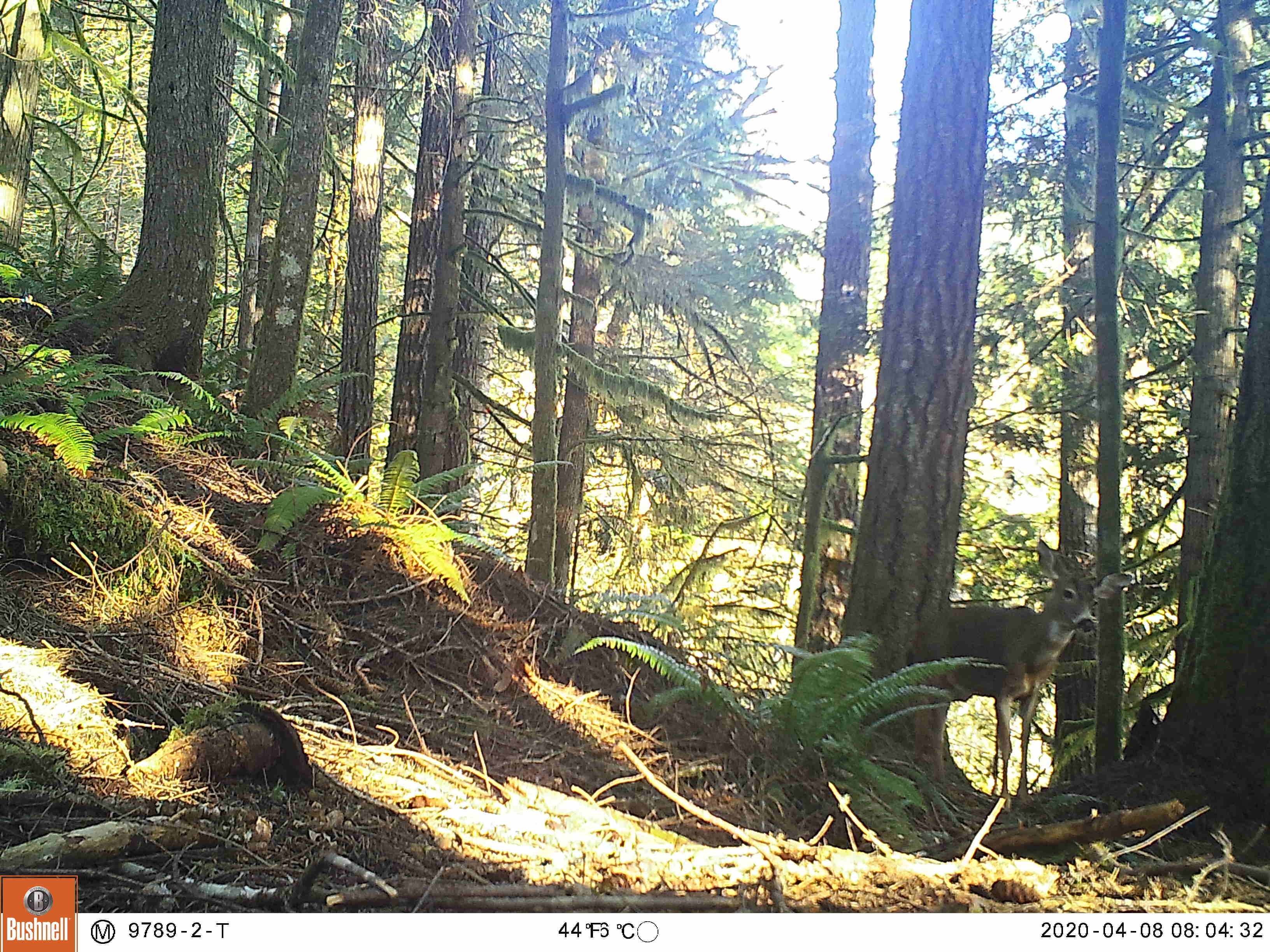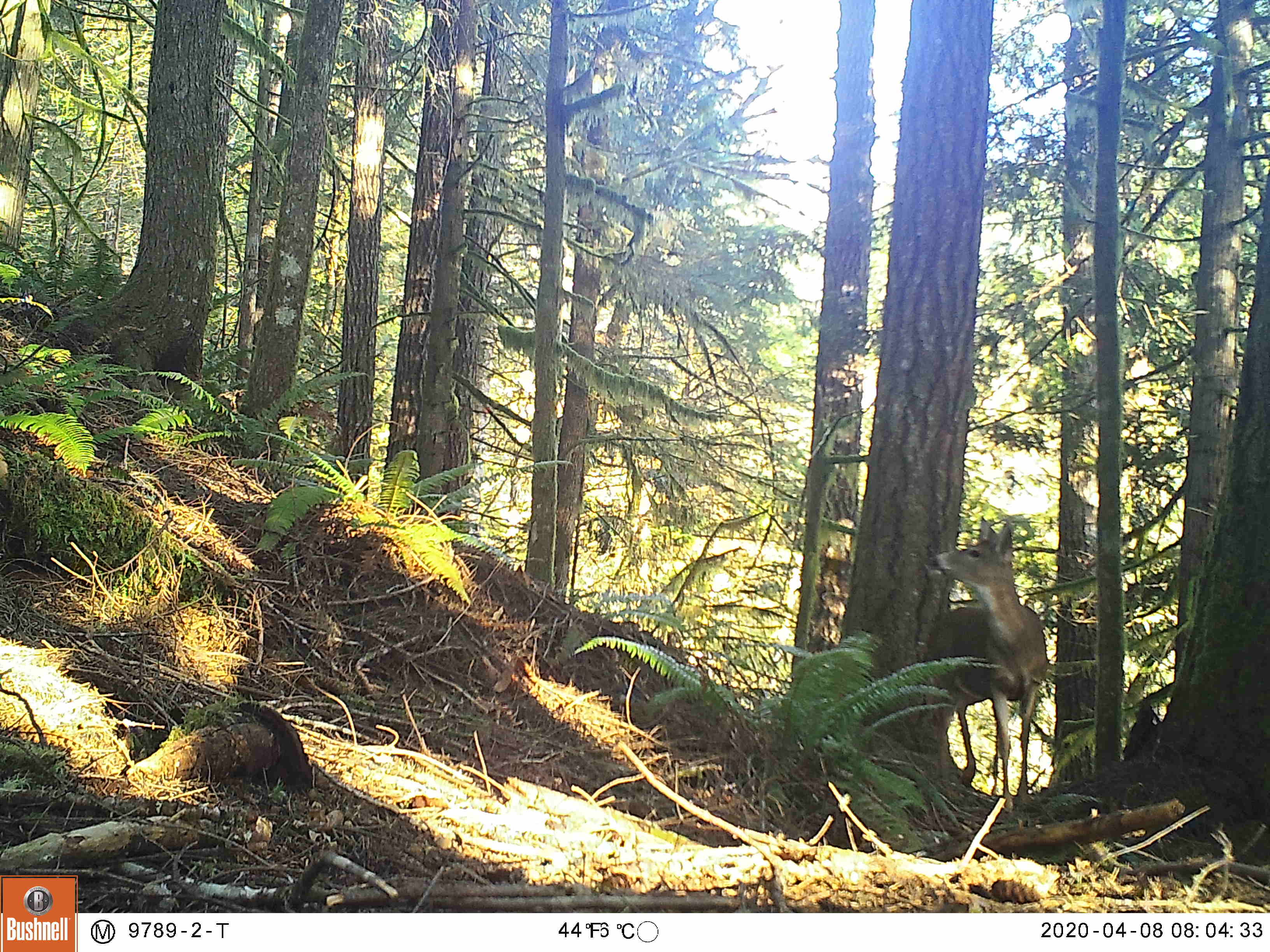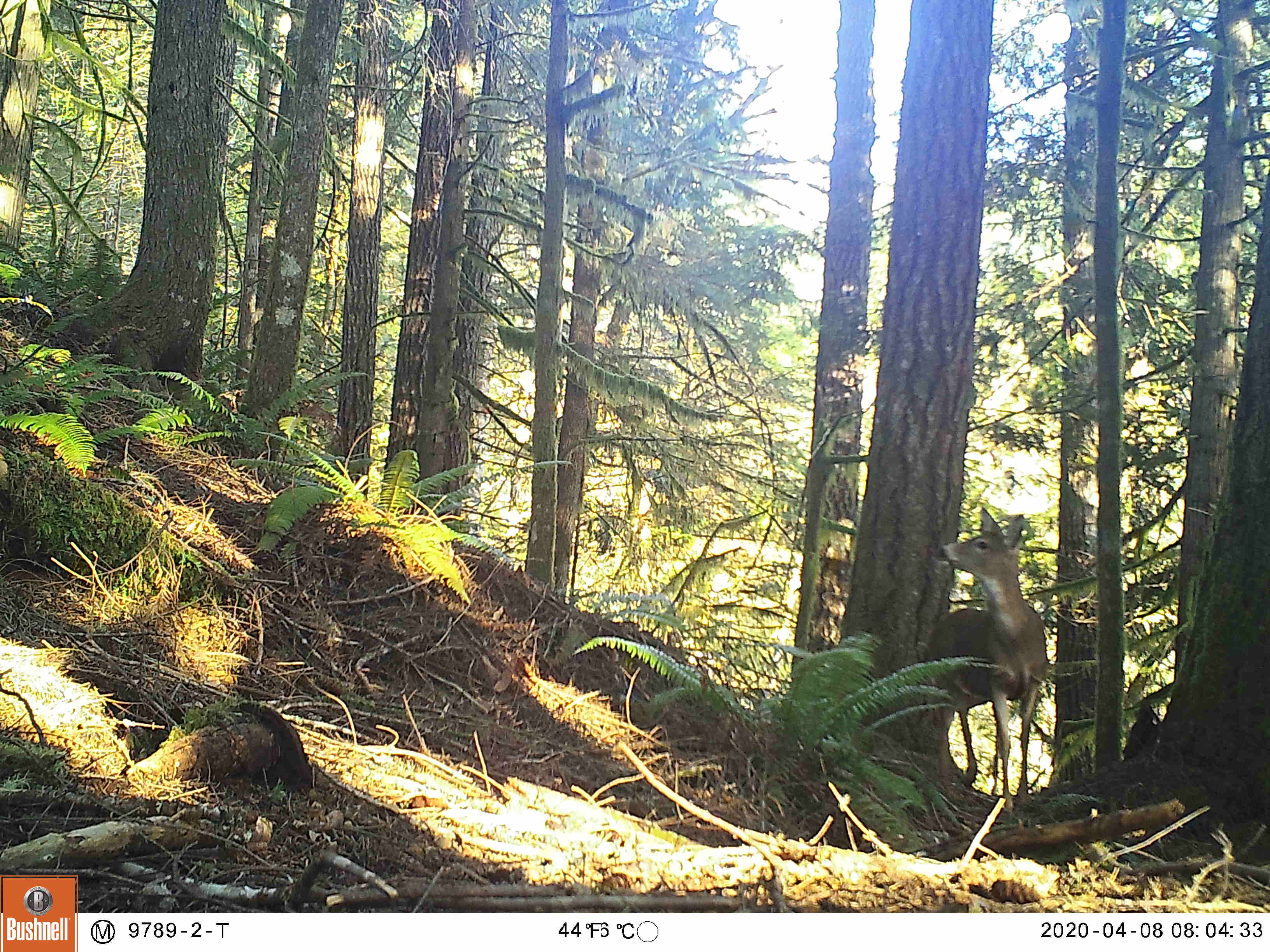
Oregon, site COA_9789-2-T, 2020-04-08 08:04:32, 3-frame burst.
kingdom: Animalia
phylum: Chordata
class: Mammalia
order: Artiodactyla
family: Cervidae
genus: Odocoileus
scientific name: Odocoileus hemionus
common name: black-tailed deer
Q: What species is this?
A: Black-tailed deer (Odocoileus hemionus).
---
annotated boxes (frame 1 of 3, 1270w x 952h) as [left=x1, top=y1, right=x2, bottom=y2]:
black-tailed deer: [left=913, top=531, right=1142, bottom=804]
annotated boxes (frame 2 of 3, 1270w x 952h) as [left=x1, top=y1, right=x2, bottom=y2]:
black-tailed deer: [left=924, top=507, right=1059, bottom=809]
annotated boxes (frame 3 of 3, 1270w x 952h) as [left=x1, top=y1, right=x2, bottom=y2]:
black-tailed deer: [left=922, top=496, right=1052, bottom=807]